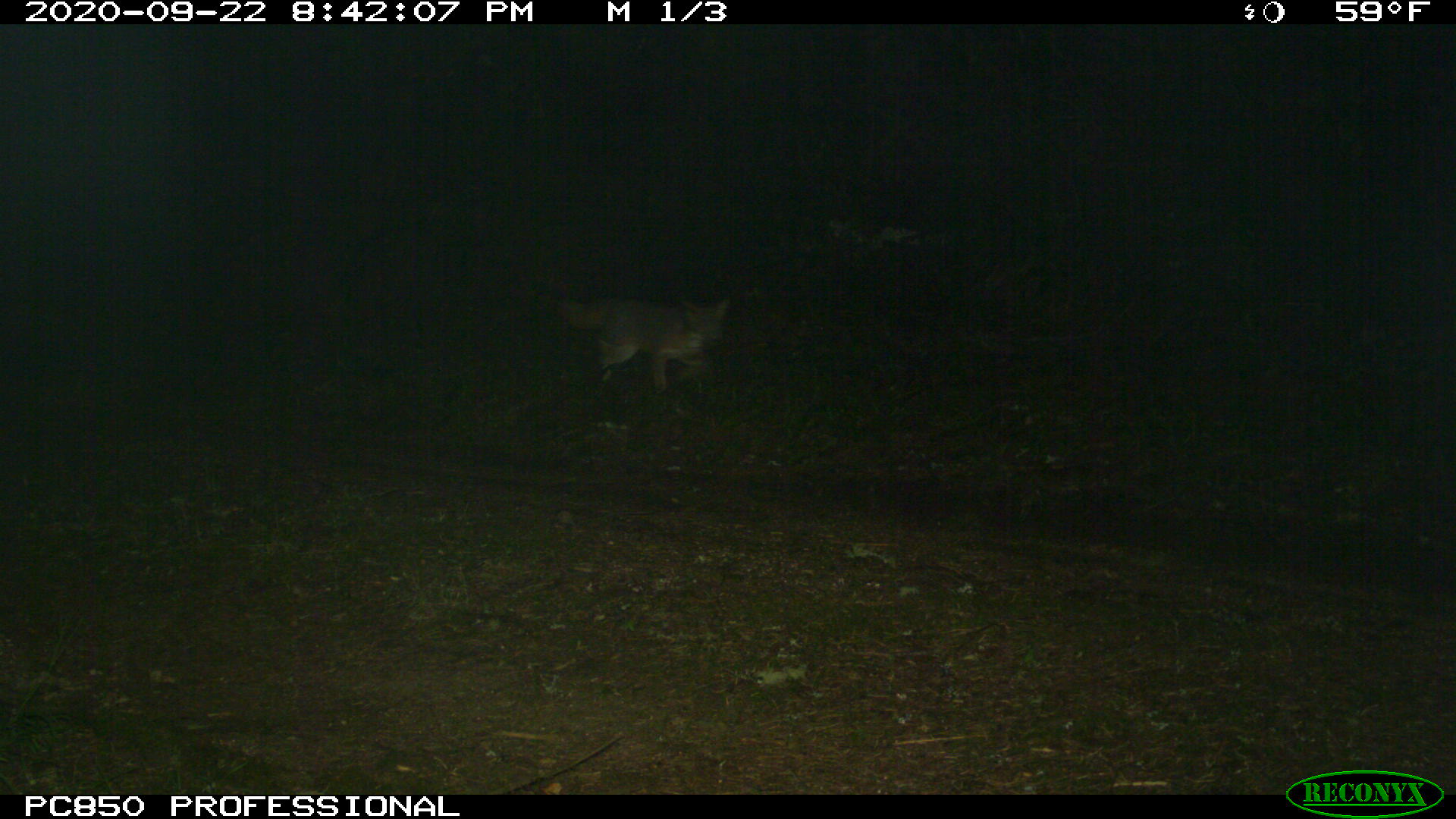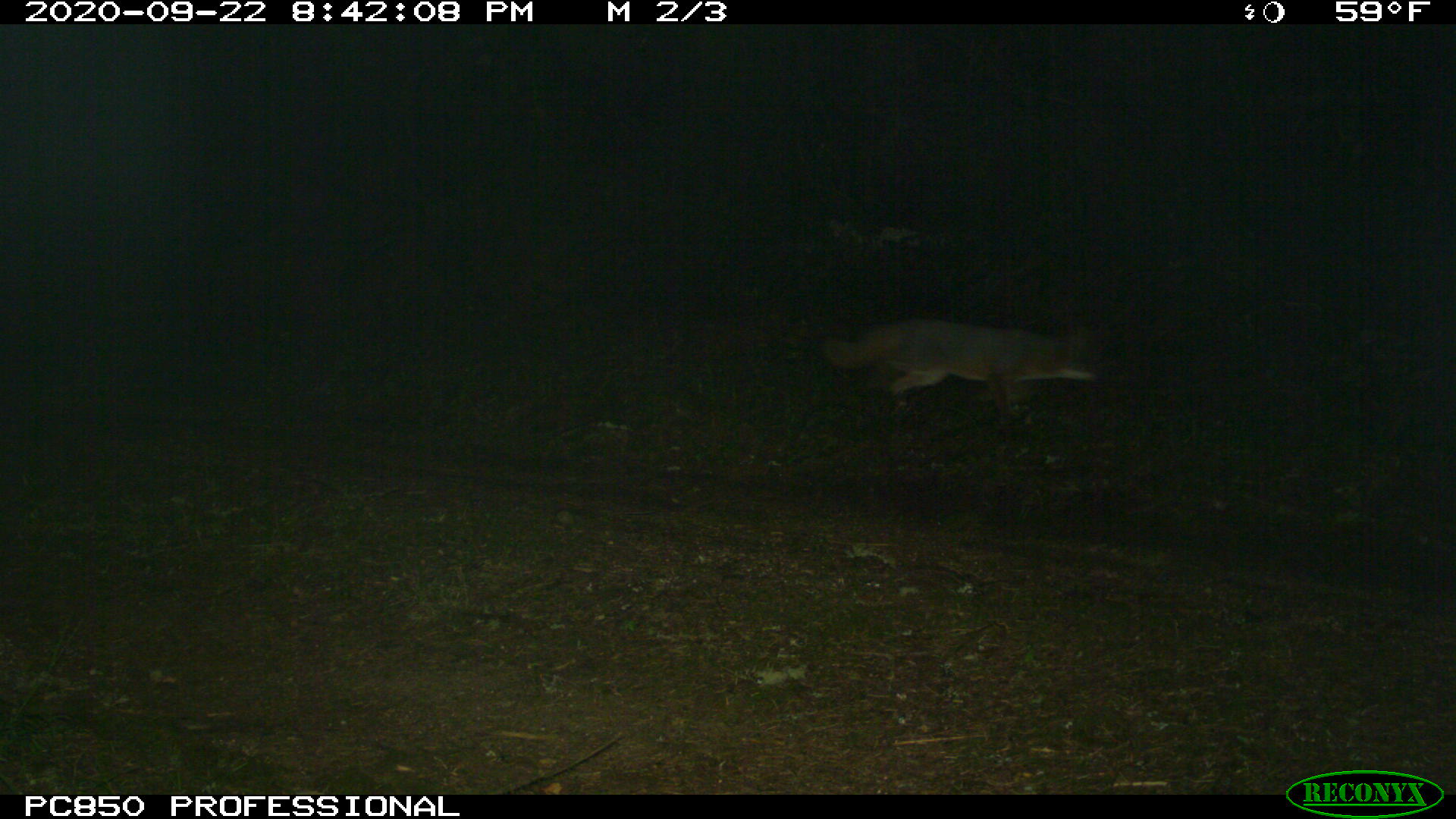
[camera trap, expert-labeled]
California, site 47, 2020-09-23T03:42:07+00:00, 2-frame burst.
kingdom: Animalia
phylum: Chordata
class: Mammalia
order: Carnivora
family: Canidae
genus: Urocyon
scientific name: Urocyon cinereoargenteus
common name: gray fox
Gray fox (Urocyon cinereoargenteus).